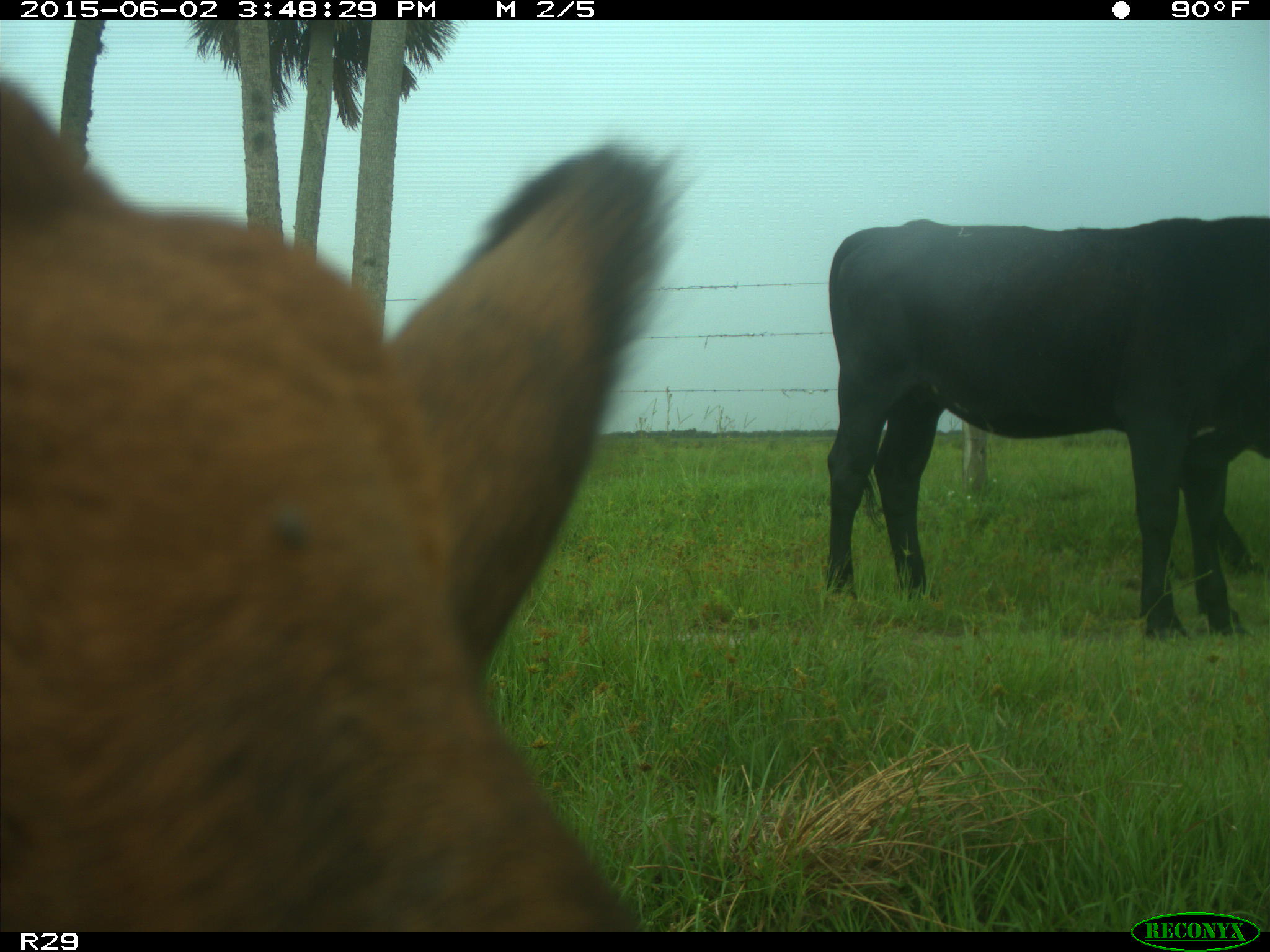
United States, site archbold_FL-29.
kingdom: Animalia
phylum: Chordata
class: Mammalia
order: Artiodactyla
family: Bovidae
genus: Bos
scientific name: Bos taurus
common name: domestic cow